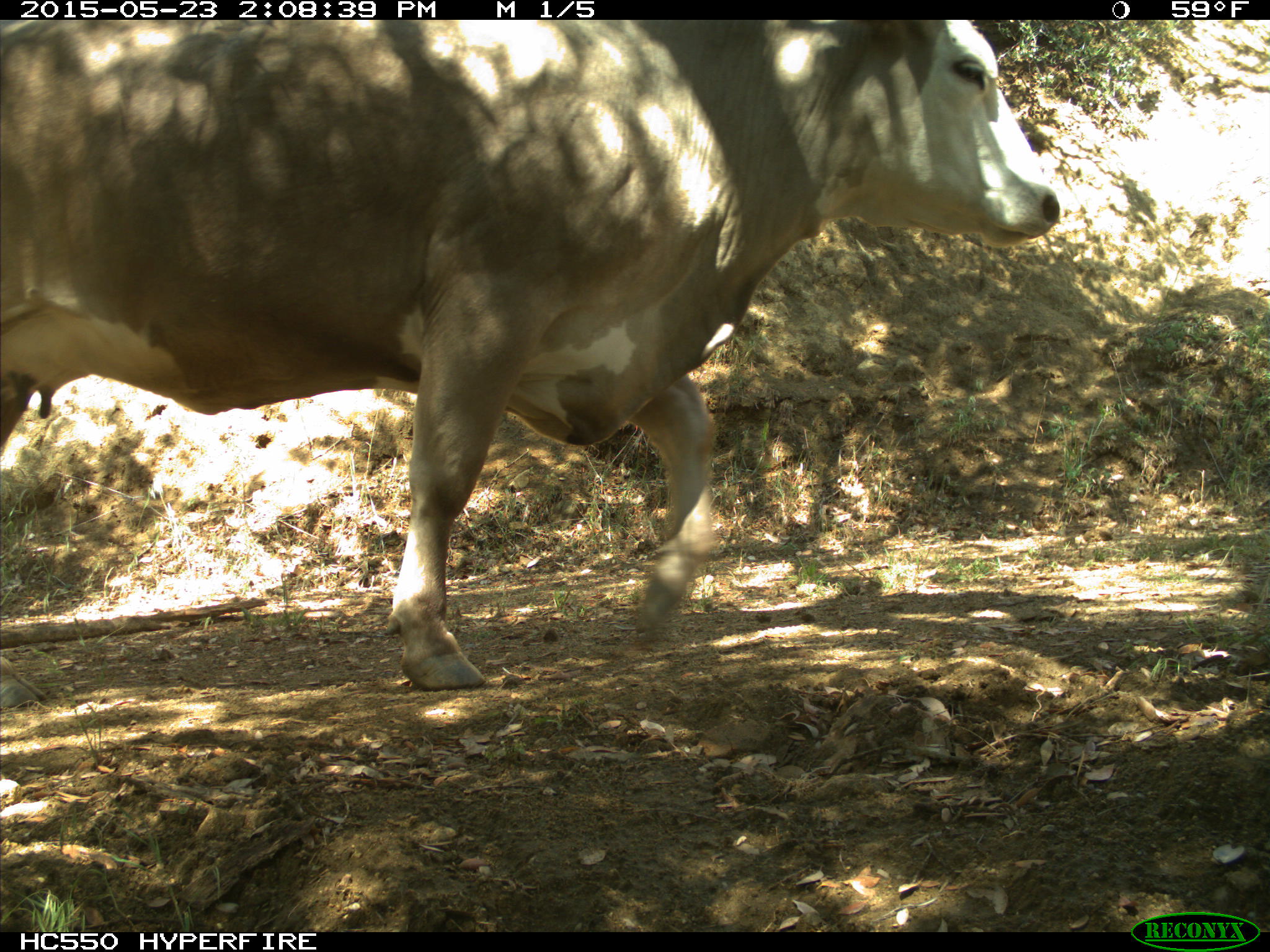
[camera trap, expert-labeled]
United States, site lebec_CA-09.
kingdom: Animalia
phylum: Chordata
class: Mammalia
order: Artiodactyla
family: Bovidae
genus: Bos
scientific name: Bos taurus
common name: domestic cow